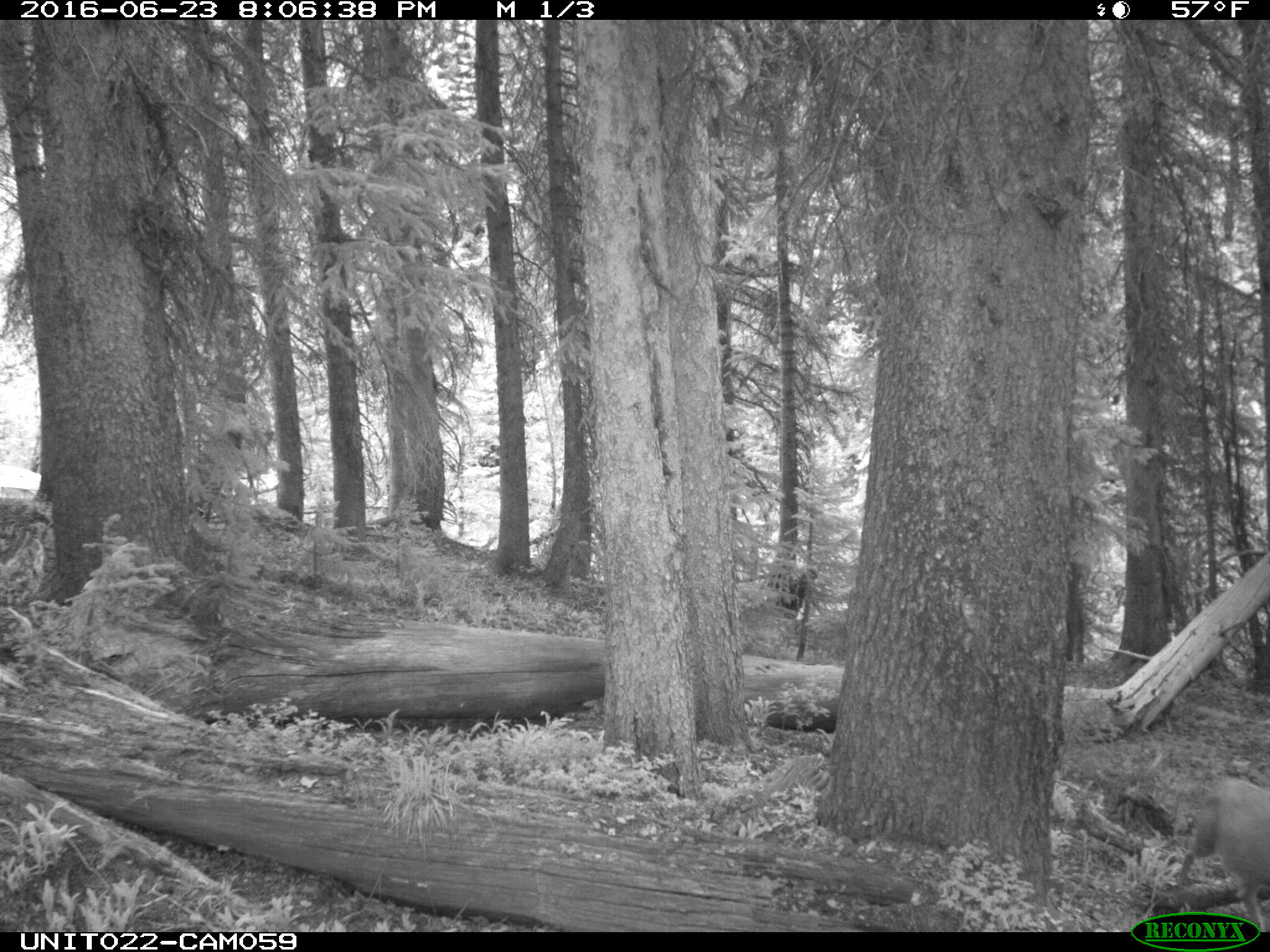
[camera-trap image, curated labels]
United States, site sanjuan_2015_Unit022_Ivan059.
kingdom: Animalia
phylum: Chordata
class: Mammalia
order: Artiodactyla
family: Cervidae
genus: Odocoileus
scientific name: Odocoileus hemionus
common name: mule deer